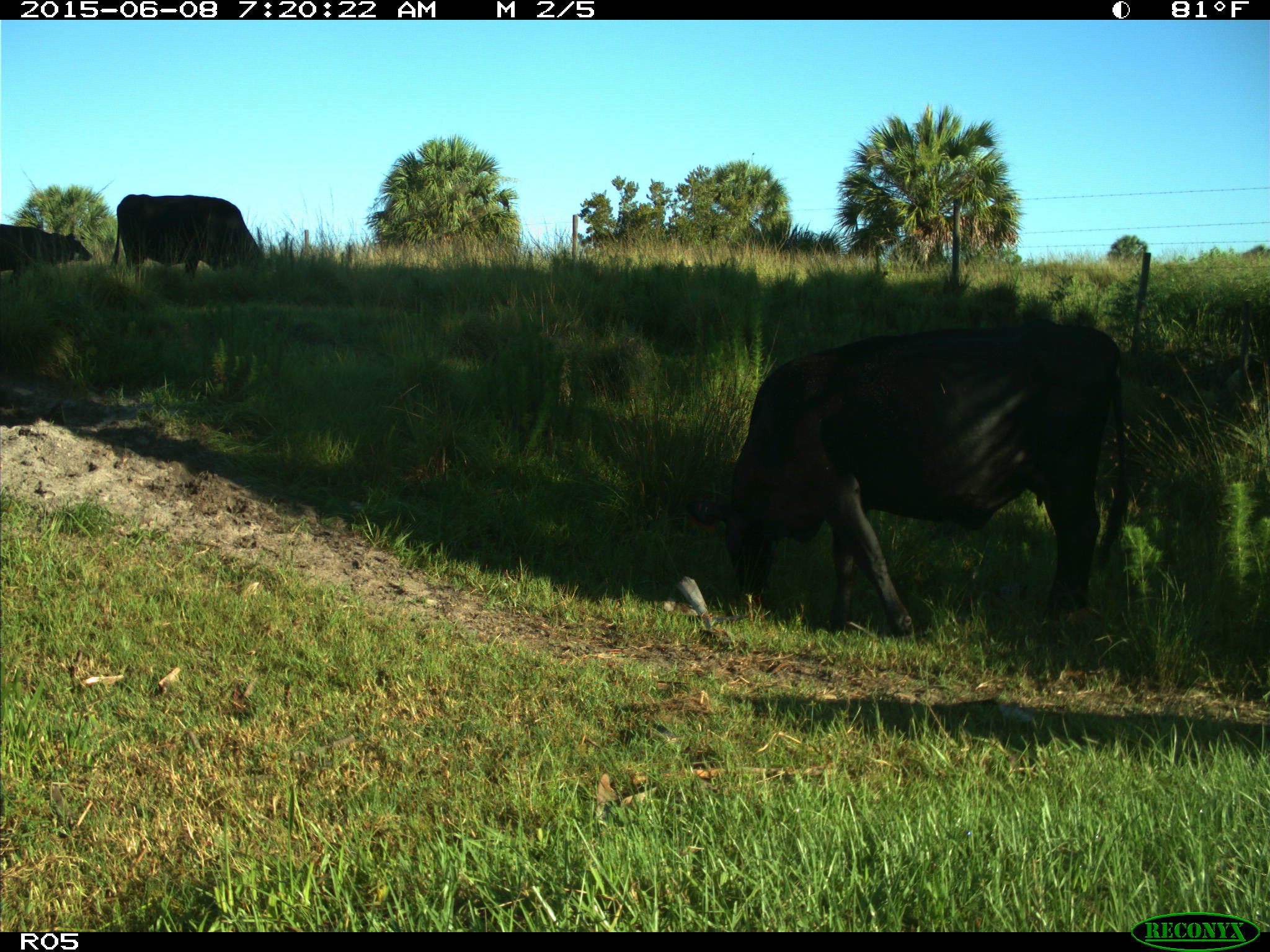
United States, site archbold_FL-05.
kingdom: Animalia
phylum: Chordata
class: Mammalia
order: Artiodactyla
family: Bovidae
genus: Bos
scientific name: Bos taurus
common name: domestic cow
Bos taurus (domestic cow).